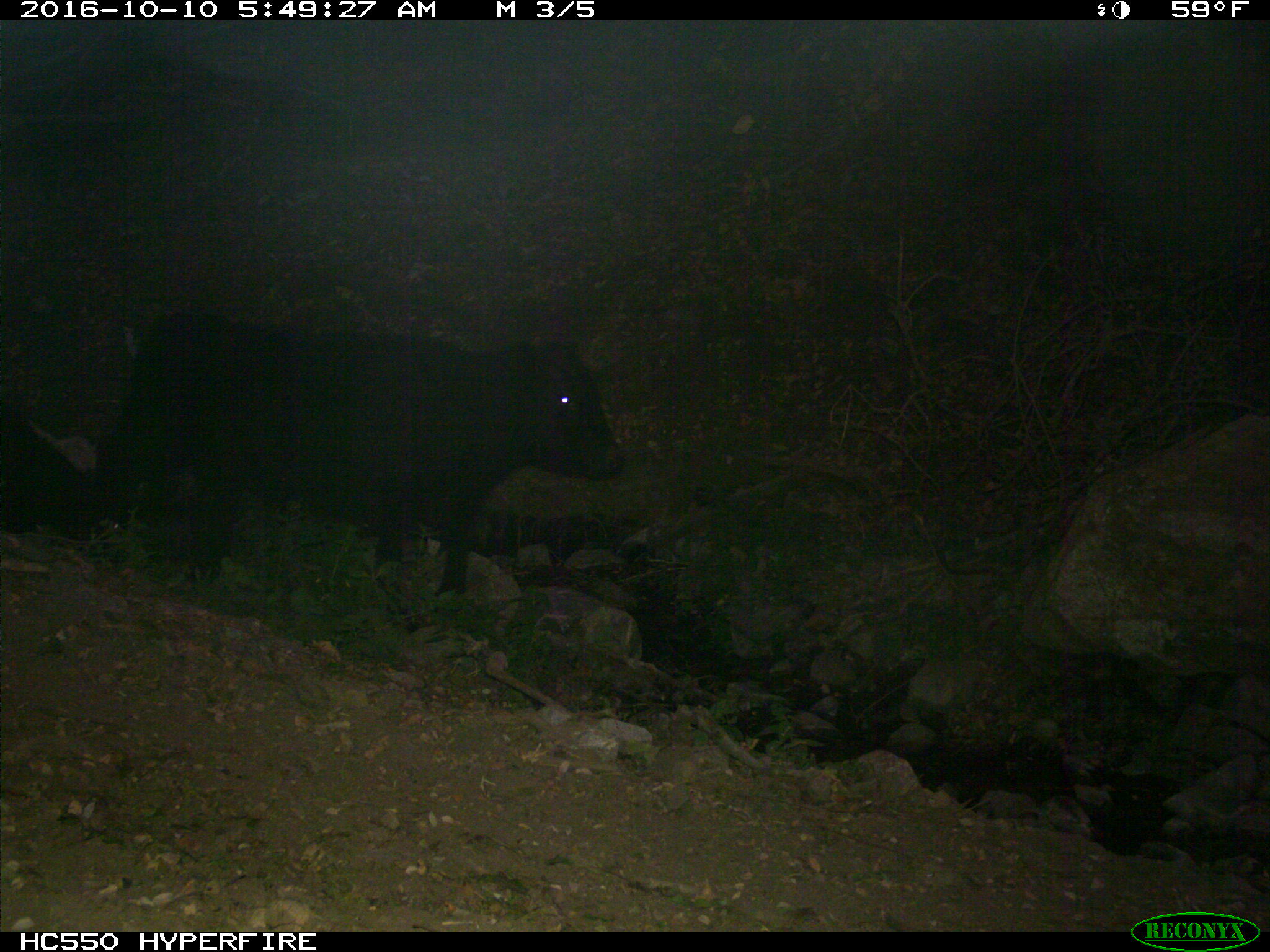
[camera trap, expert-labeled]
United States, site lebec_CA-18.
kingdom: Animalia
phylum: Chordata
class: Mammalia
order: Artiodactyla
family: Bovidae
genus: Bos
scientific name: Bos taurus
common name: domestic cow